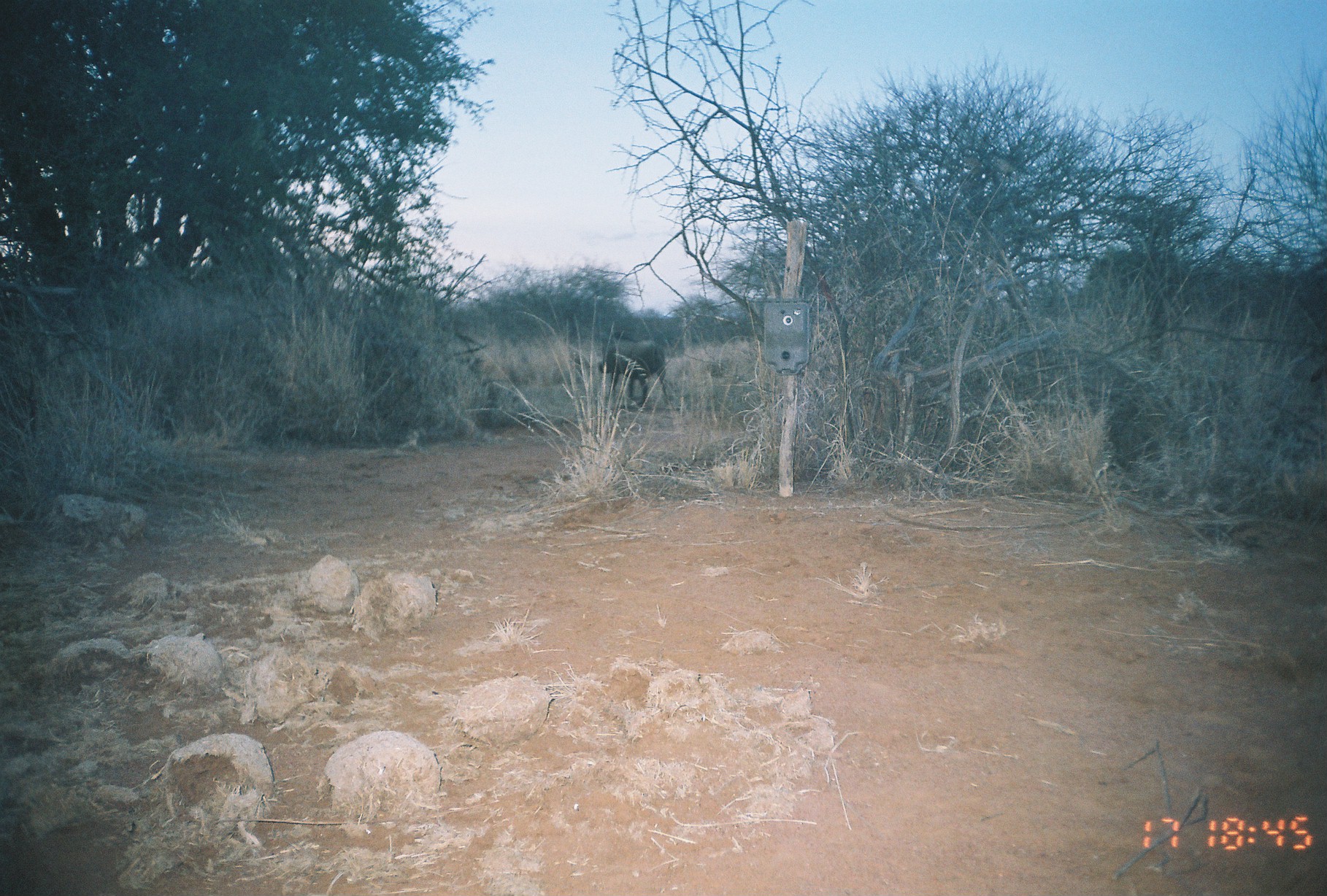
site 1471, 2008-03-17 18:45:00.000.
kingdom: Animalia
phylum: Chordata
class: Mammalia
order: Artiodactyla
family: Suidae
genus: Phacochoerus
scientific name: Phacochoerus africanus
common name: common warthog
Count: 1.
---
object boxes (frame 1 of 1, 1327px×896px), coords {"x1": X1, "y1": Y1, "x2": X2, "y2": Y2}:
phacochoerus africanus: {"x1": 597, "y1": 333, "x2": 670, "y2": 409}